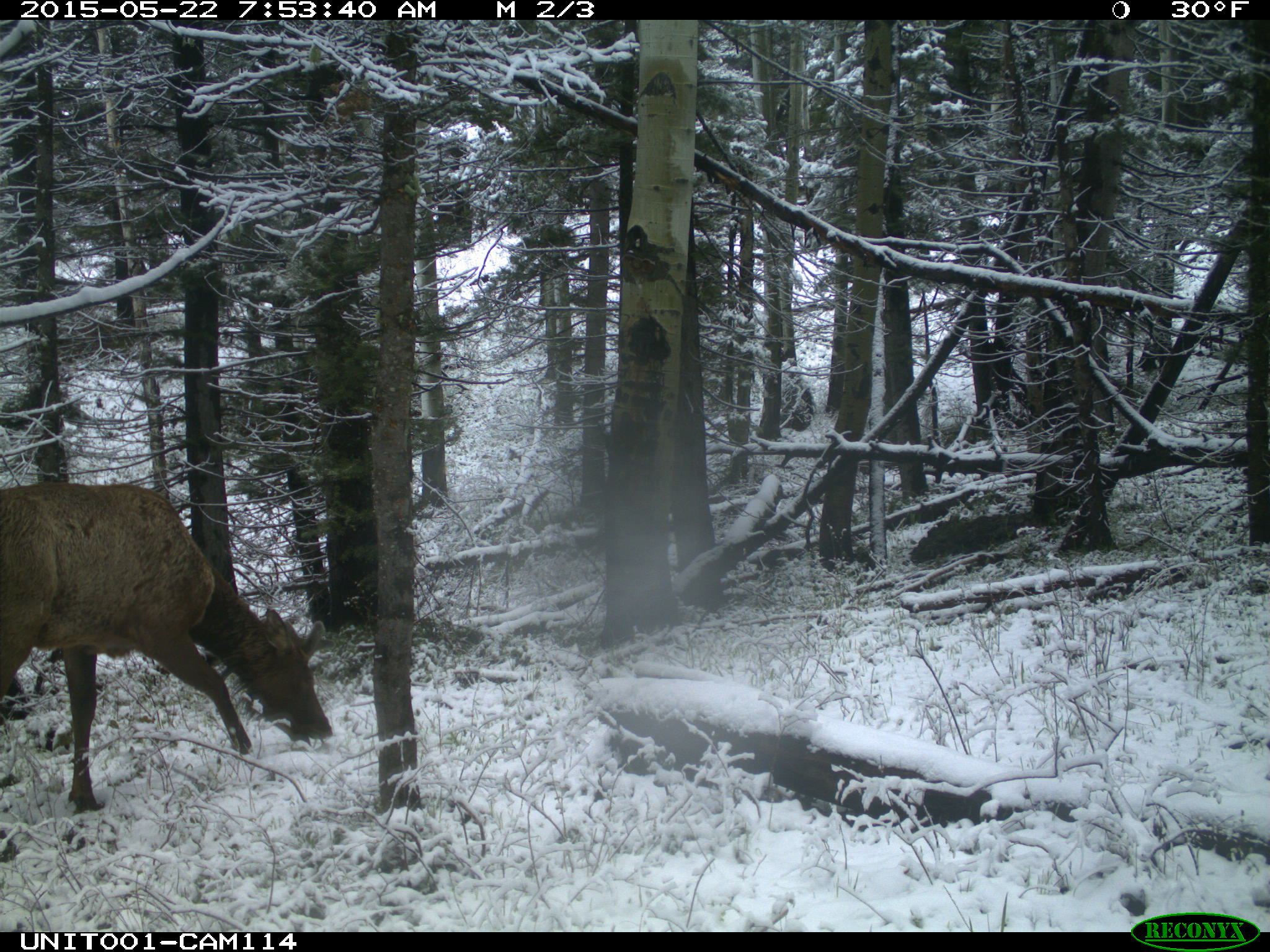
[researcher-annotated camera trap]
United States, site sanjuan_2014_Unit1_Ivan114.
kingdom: Animalia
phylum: Chordata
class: Mammalia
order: Artiodactyla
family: Cervidae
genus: Cervus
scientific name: Cervus elaphus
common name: red deer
Cervus elaphus (red deer).